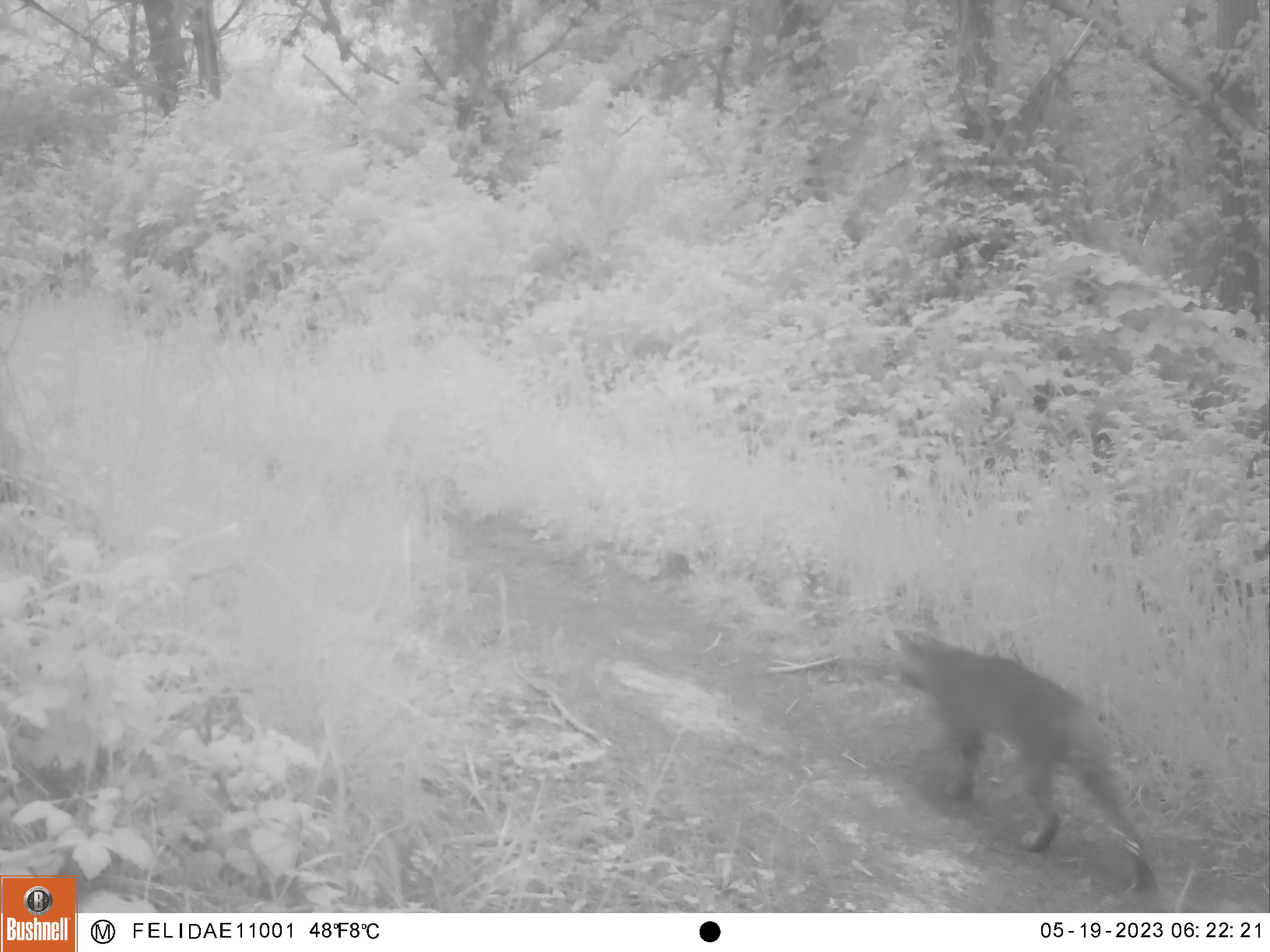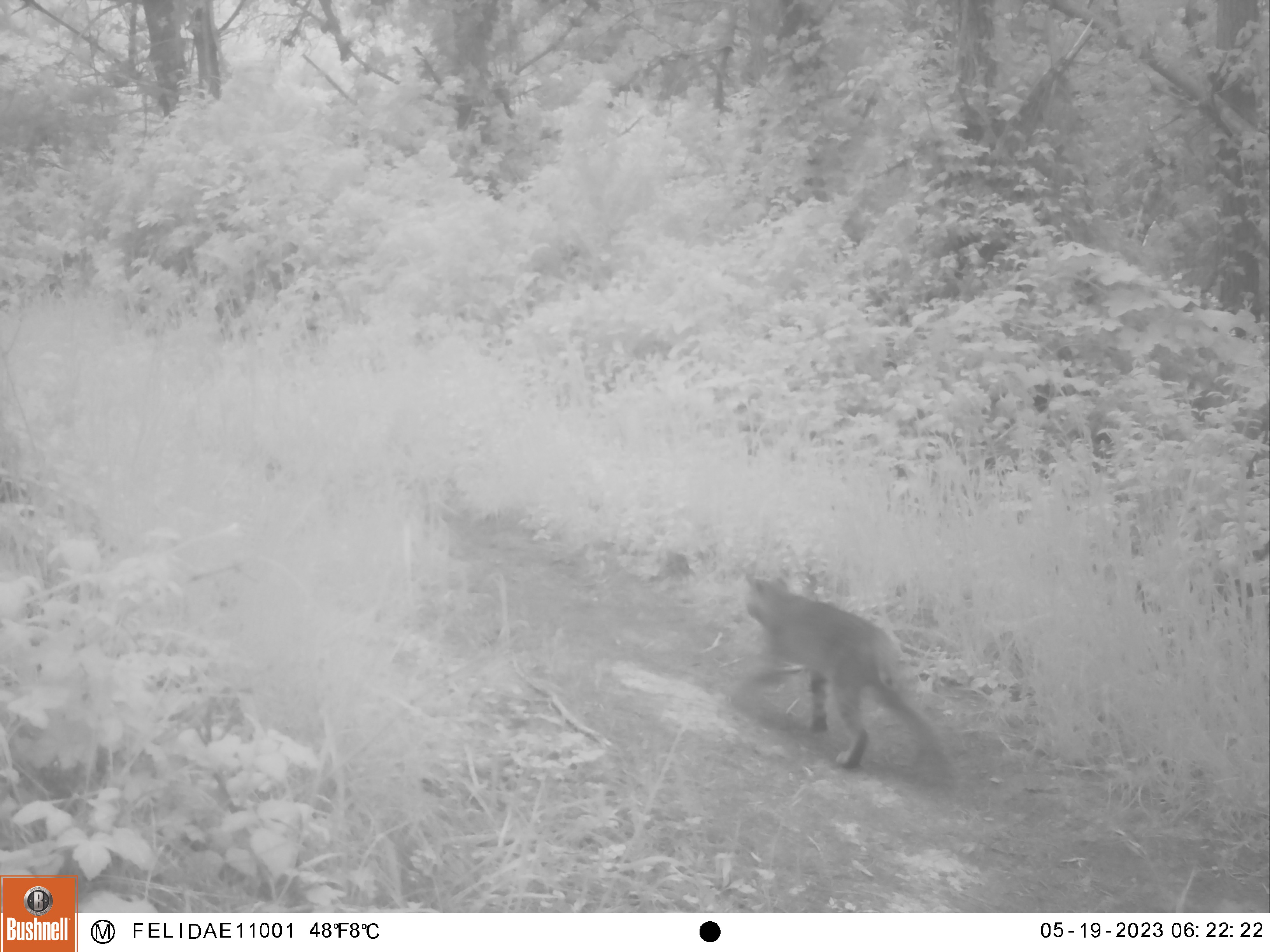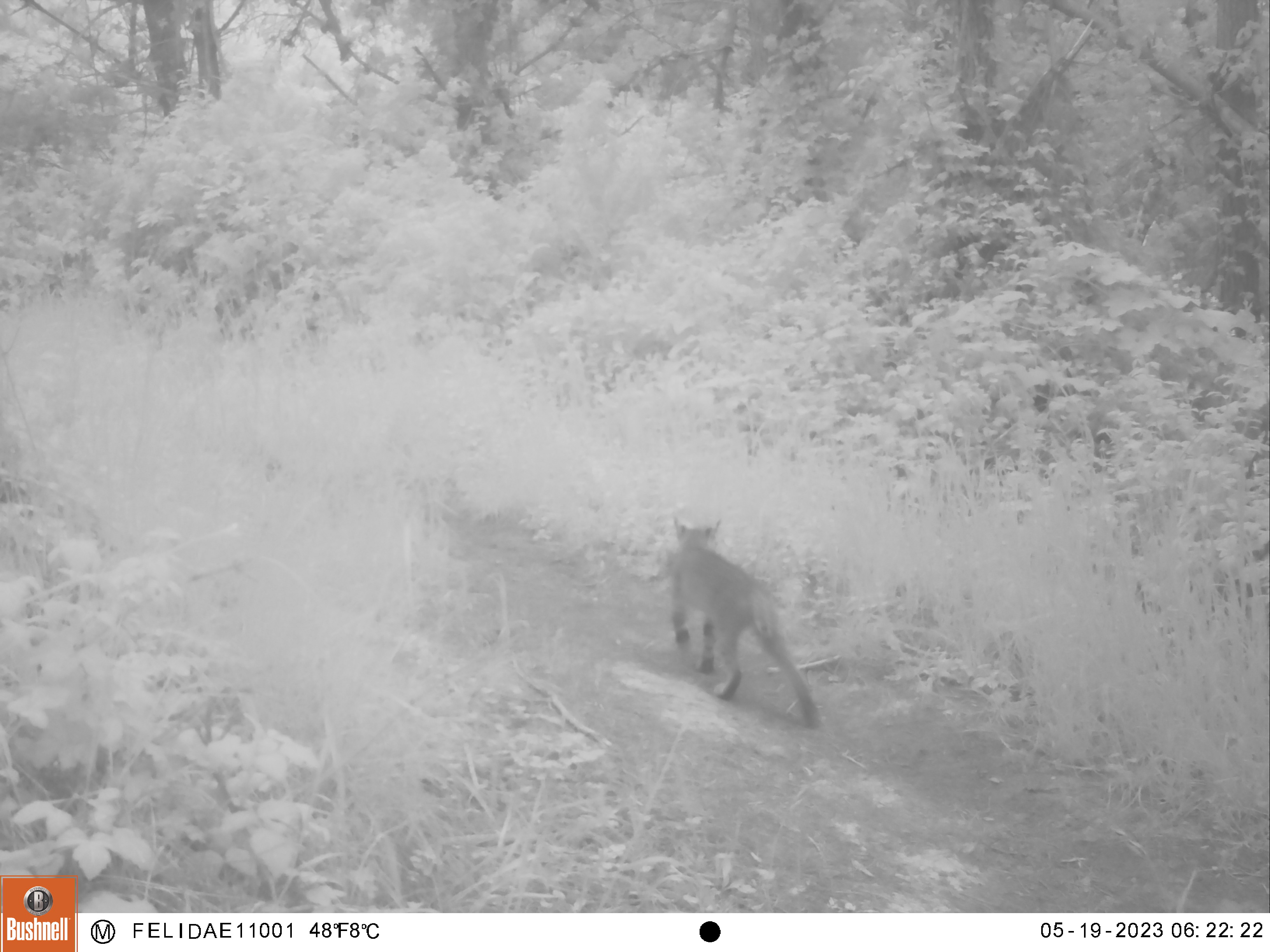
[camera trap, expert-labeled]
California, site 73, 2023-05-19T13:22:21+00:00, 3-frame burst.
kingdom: Animalia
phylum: Chordata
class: Mammalia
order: Carnivora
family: Felidae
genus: Lynx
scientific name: Lynx rufus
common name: bobcat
Bobcat (Lynx rufus).